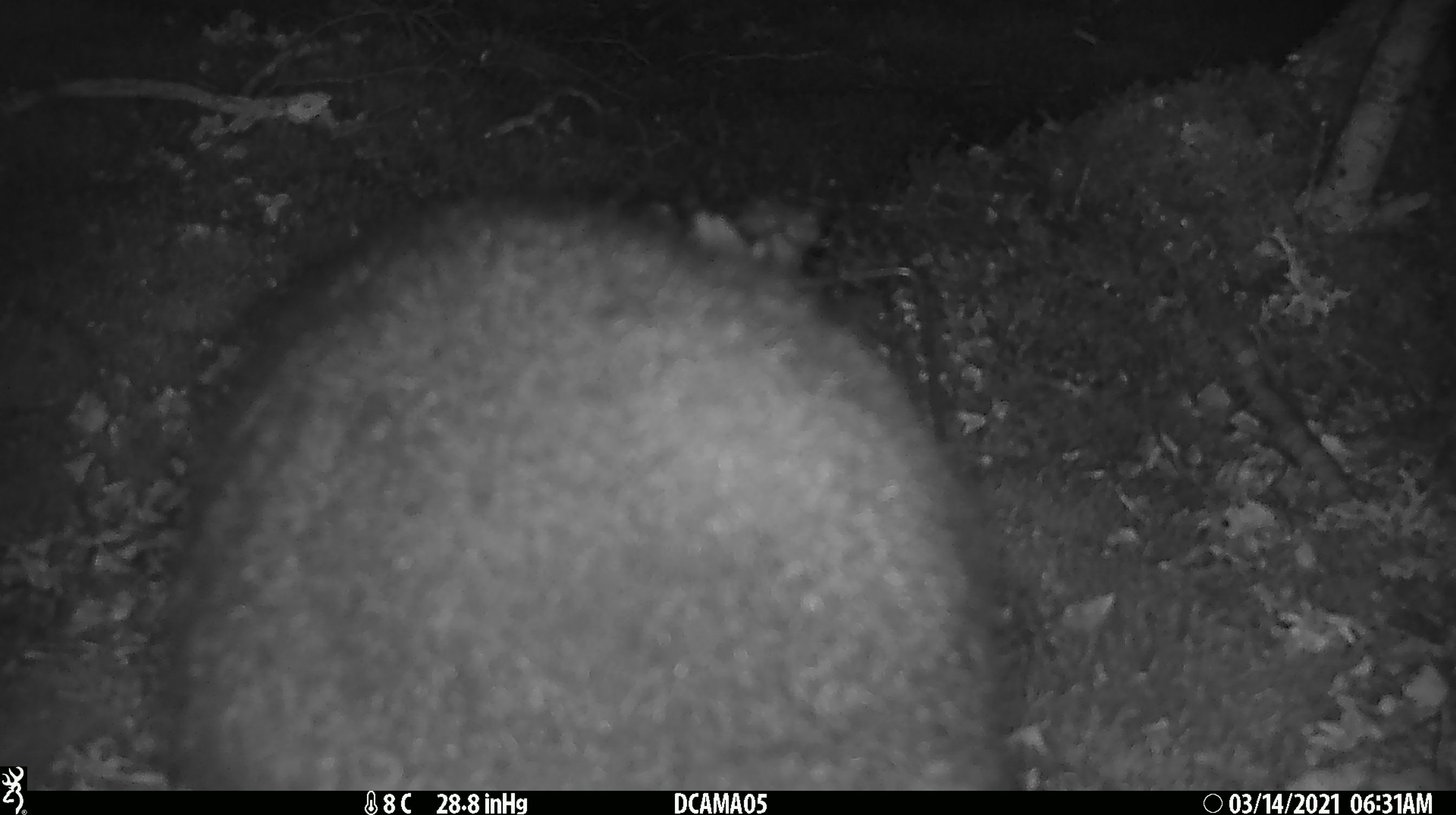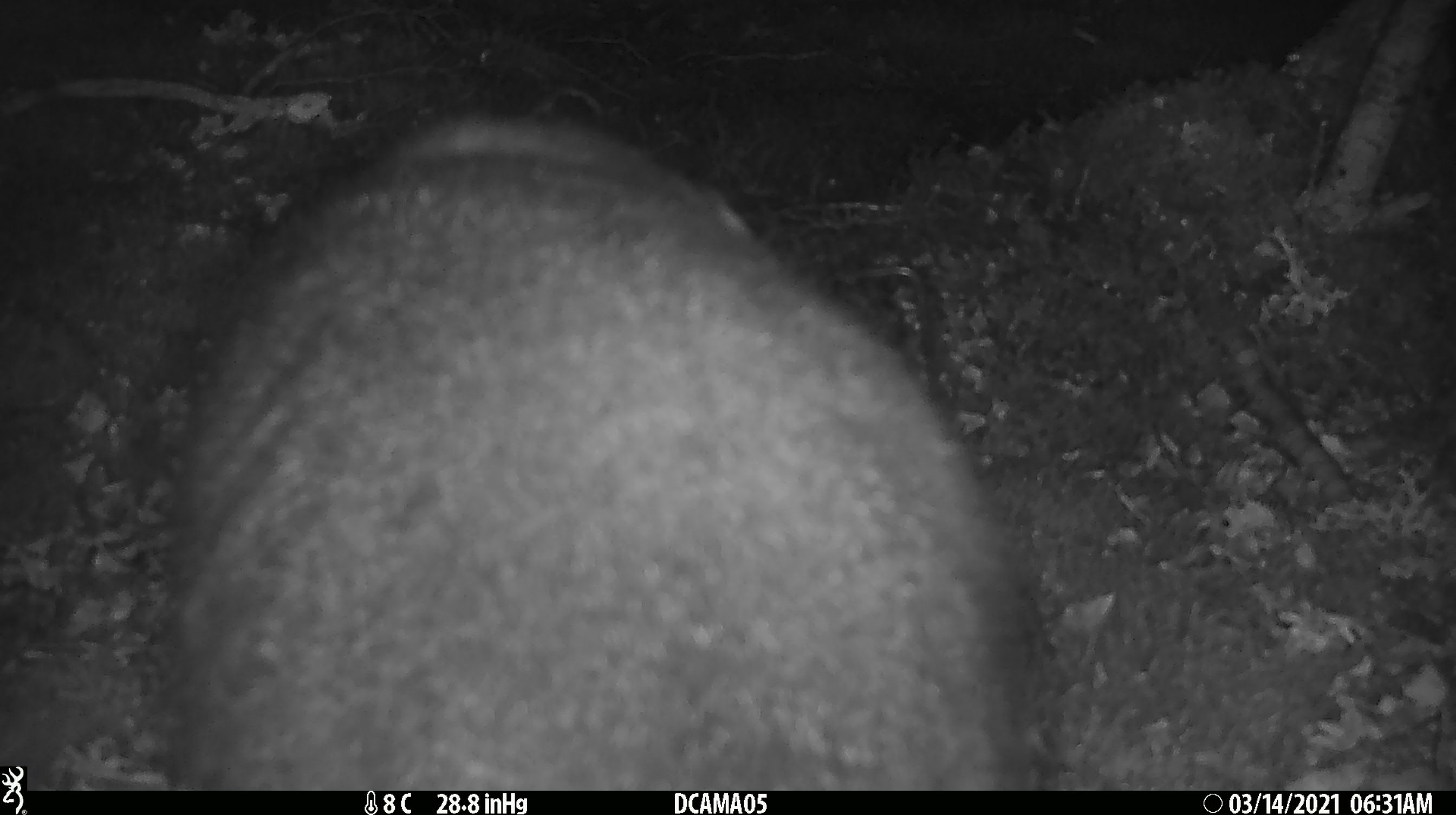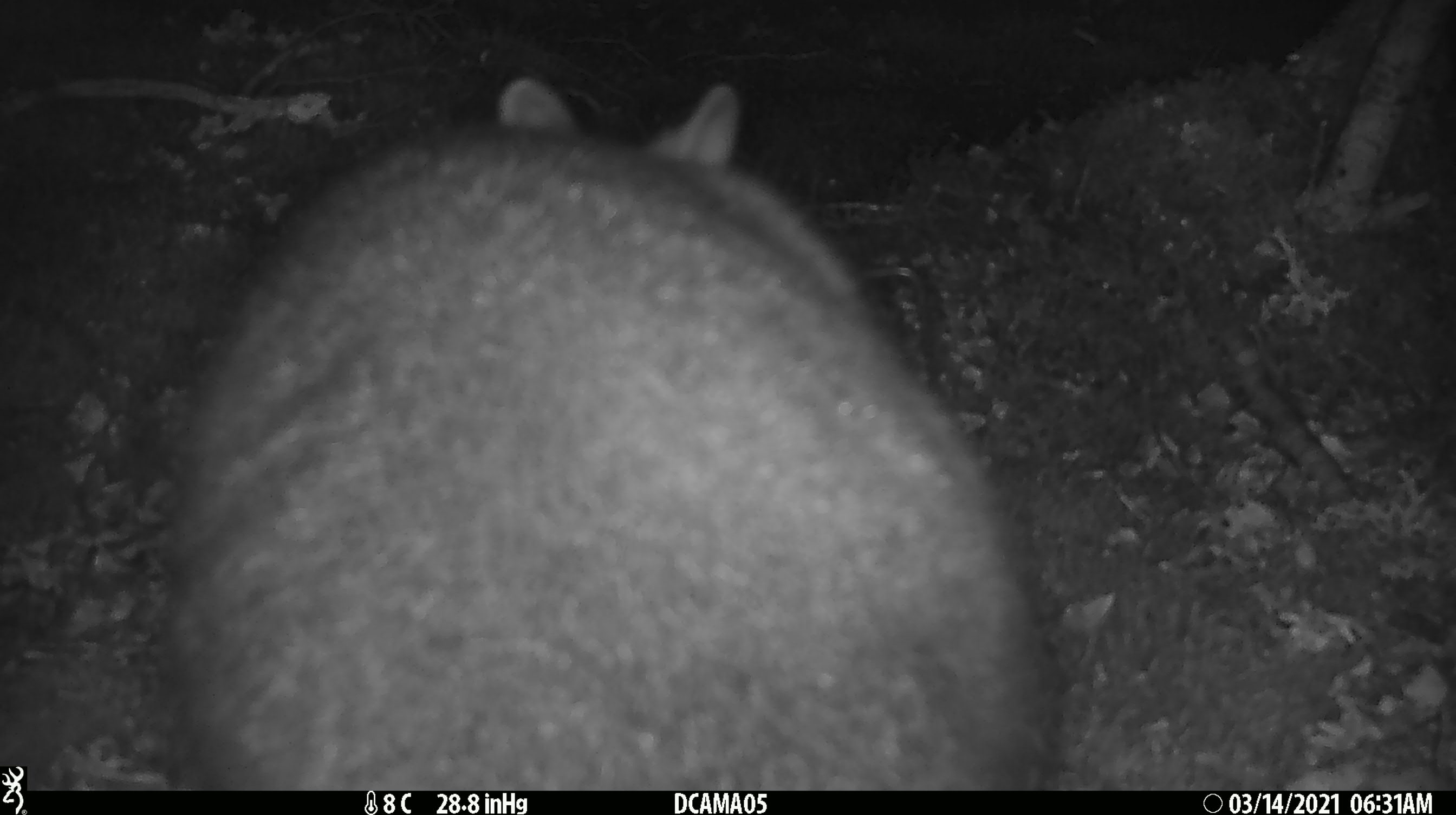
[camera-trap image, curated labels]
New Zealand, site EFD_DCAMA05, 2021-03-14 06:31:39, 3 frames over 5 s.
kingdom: Animalia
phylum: Chordata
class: Mammalia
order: Diprotodontia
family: Phalangeridae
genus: Trichosurus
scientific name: Trichosurus vulpecula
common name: common brushtail possum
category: possum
Possum (common brushtail possum) (Trichosurus vulpecula).